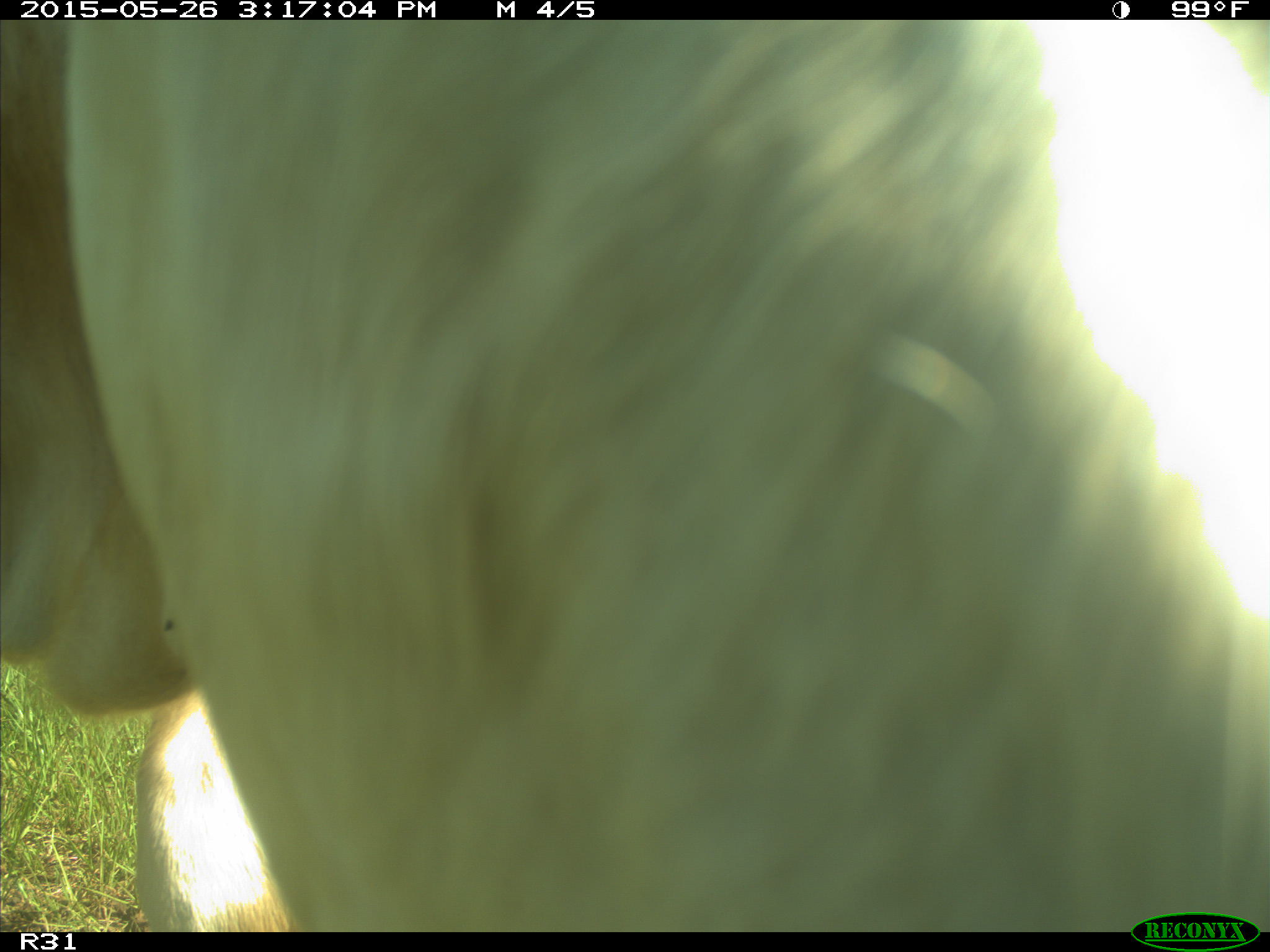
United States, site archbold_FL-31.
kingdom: Animalia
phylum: Chordata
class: Mammalia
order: Artiodactyla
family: Bovidae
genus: Bos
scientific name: Bos taurus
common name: domestic cow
Bos taurus (domestic cow).